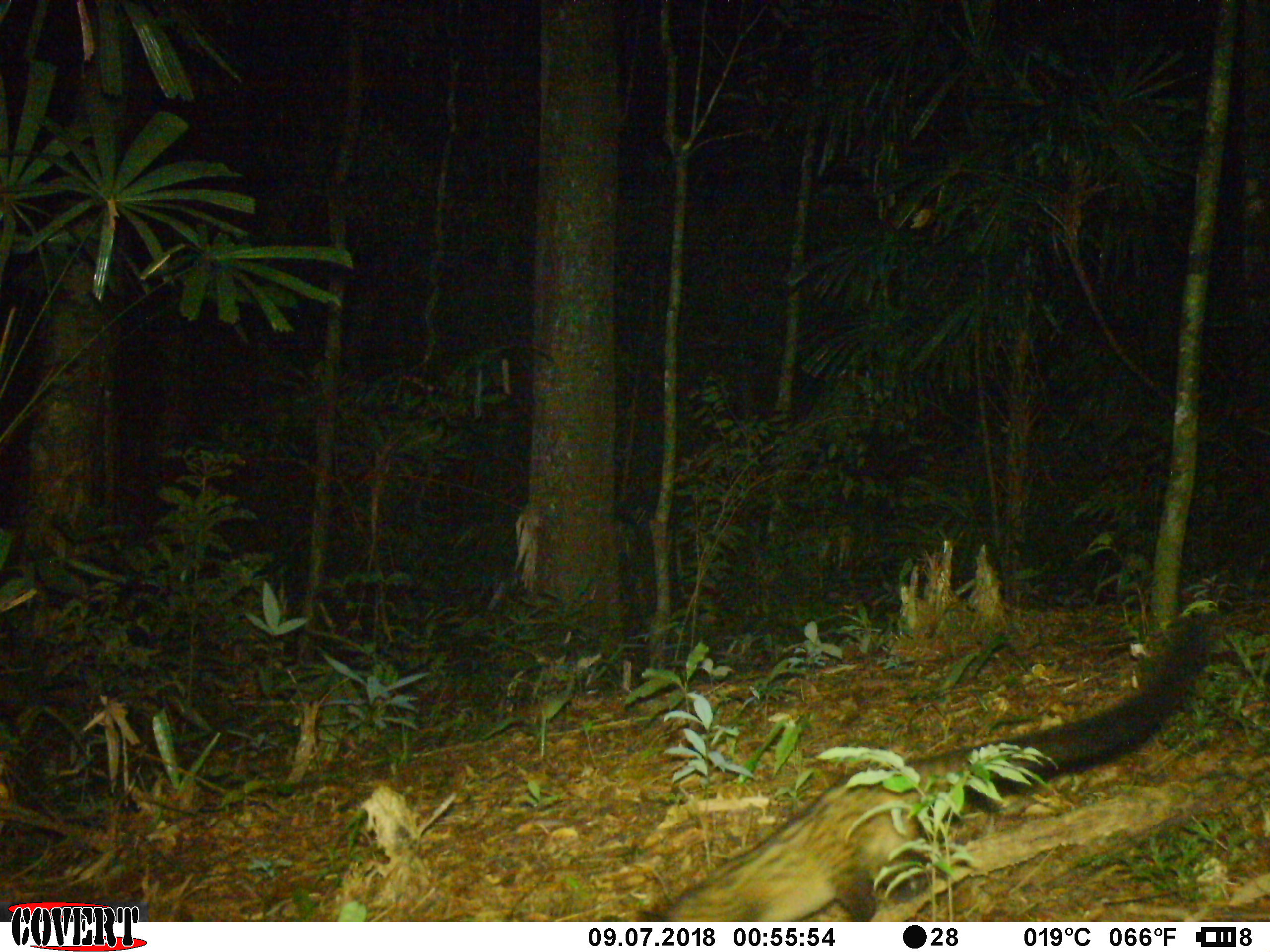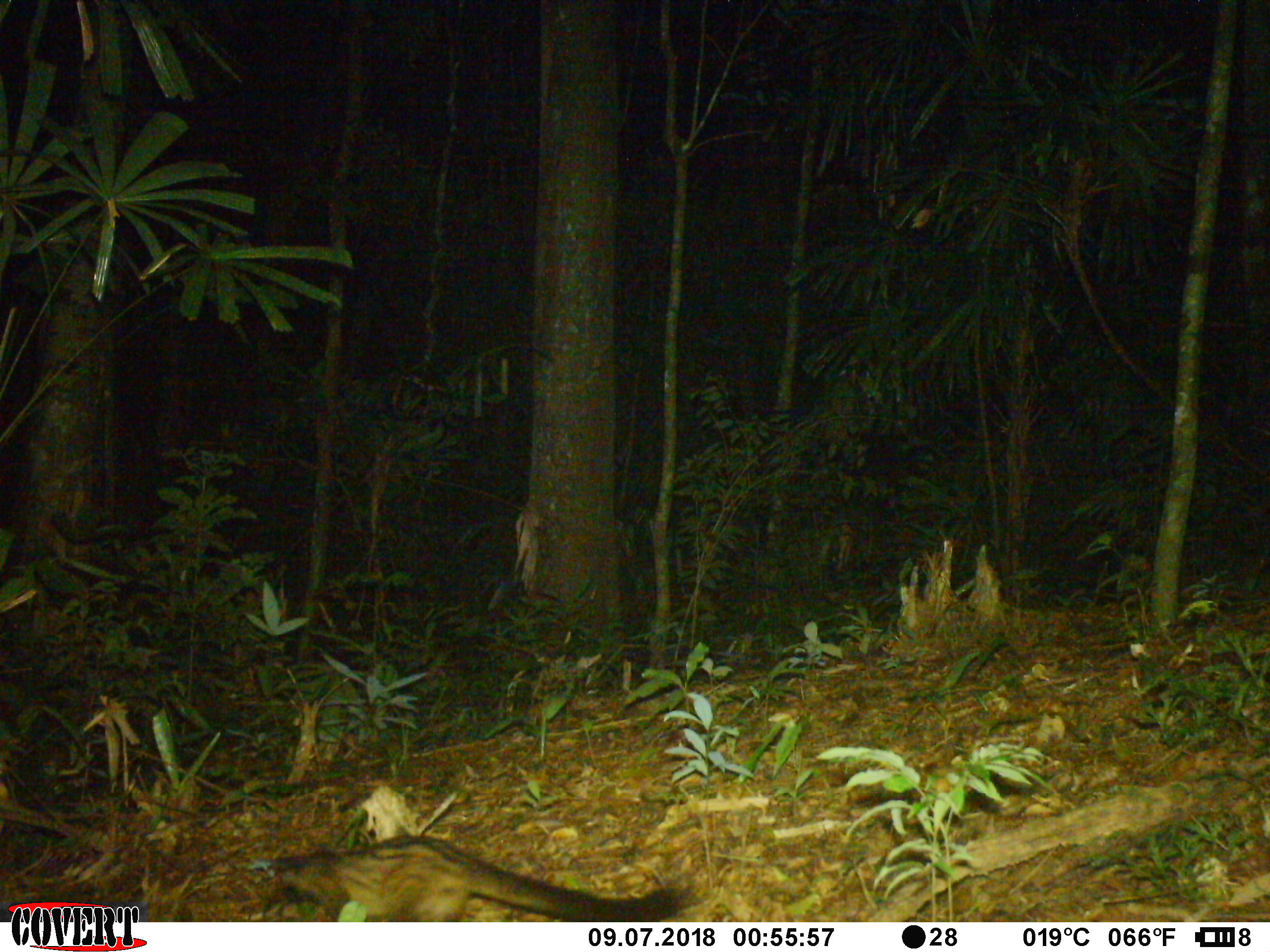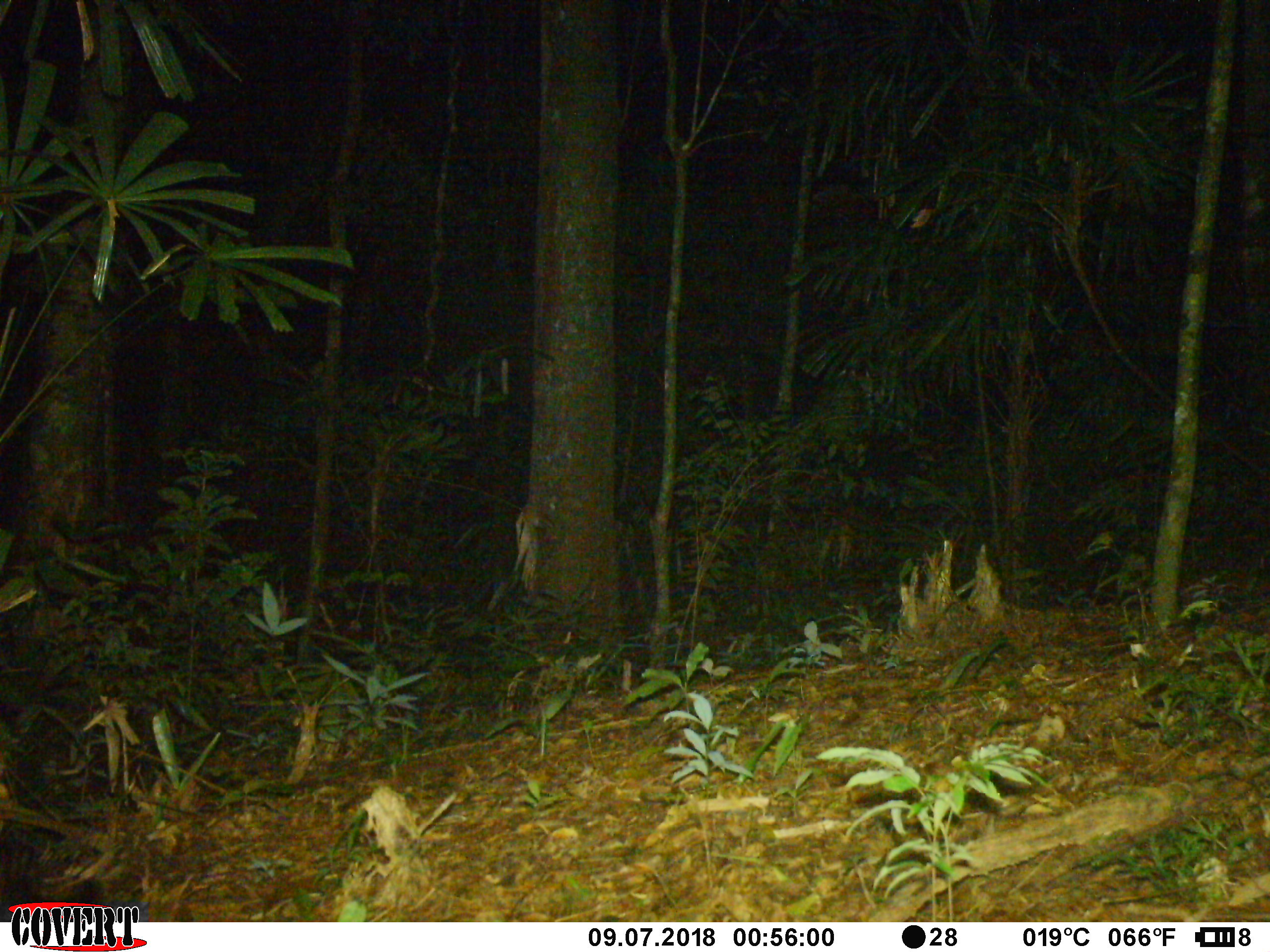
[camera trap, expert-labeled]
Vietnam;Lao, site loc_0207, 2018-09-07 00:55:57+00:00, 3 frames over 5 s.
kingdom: Animalia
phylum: Chordata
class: Mammalia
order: Carnivora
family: Viverridae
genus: Paradoxurus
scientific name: Paradoxurus hermaphroditus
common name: common palm civet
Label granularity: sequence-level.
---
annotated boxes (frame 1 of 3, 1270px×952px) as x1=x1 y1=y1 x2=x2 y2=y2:
common palm civet: x1=629 y1=605 x2=1208 y2=917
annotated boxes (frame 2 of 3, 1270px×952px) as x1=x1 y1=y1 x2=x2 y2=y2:
common palm civet: x1=255 y1=835 x2=703 y2=922